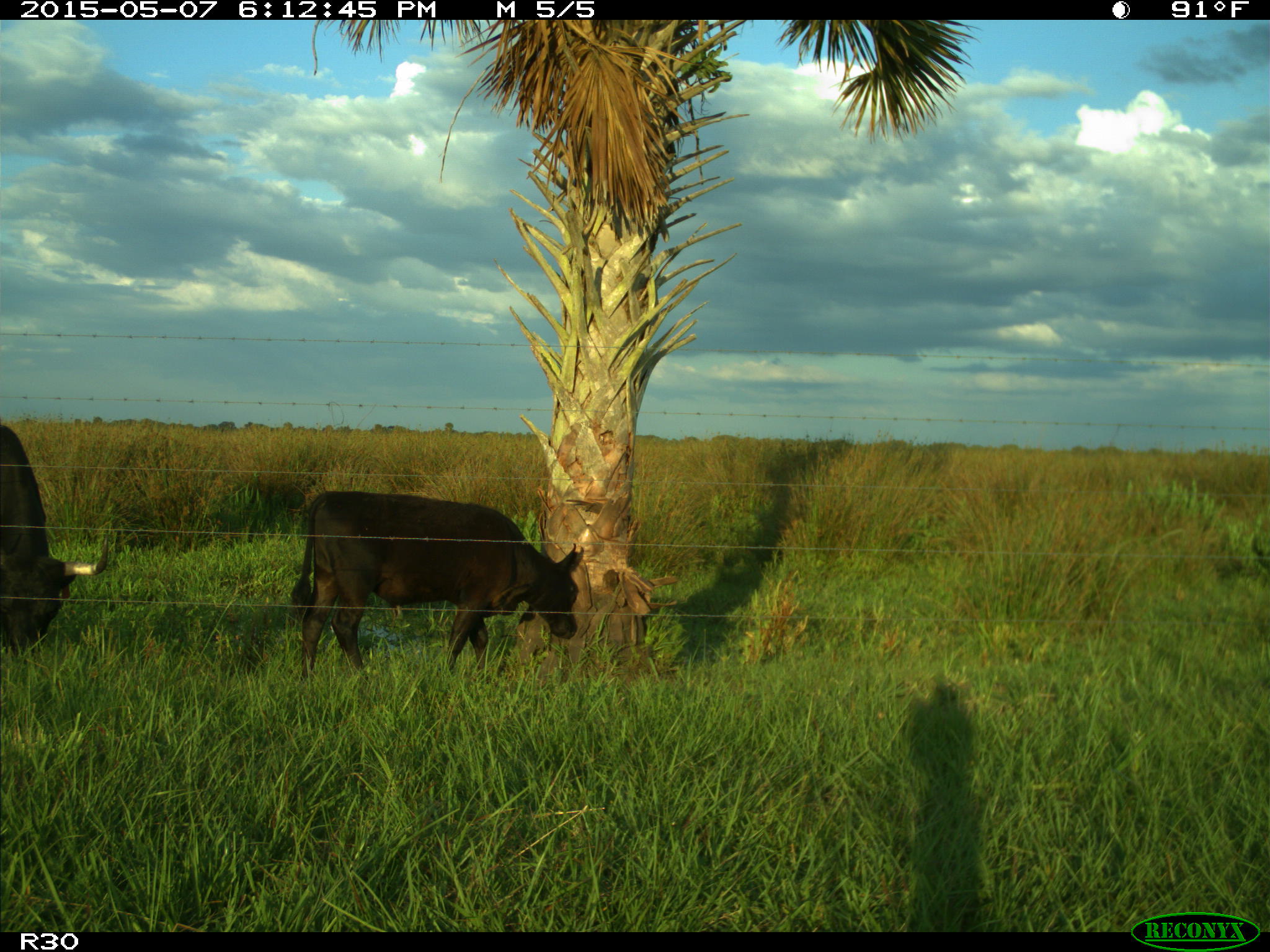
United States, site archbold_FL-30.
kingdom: Animalia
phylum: Chordata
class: Mammalia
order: Artiodactyla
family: Bovidae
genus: Bos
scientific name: Bos taurus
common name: domestic cow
Bos taurus (domestic cow).